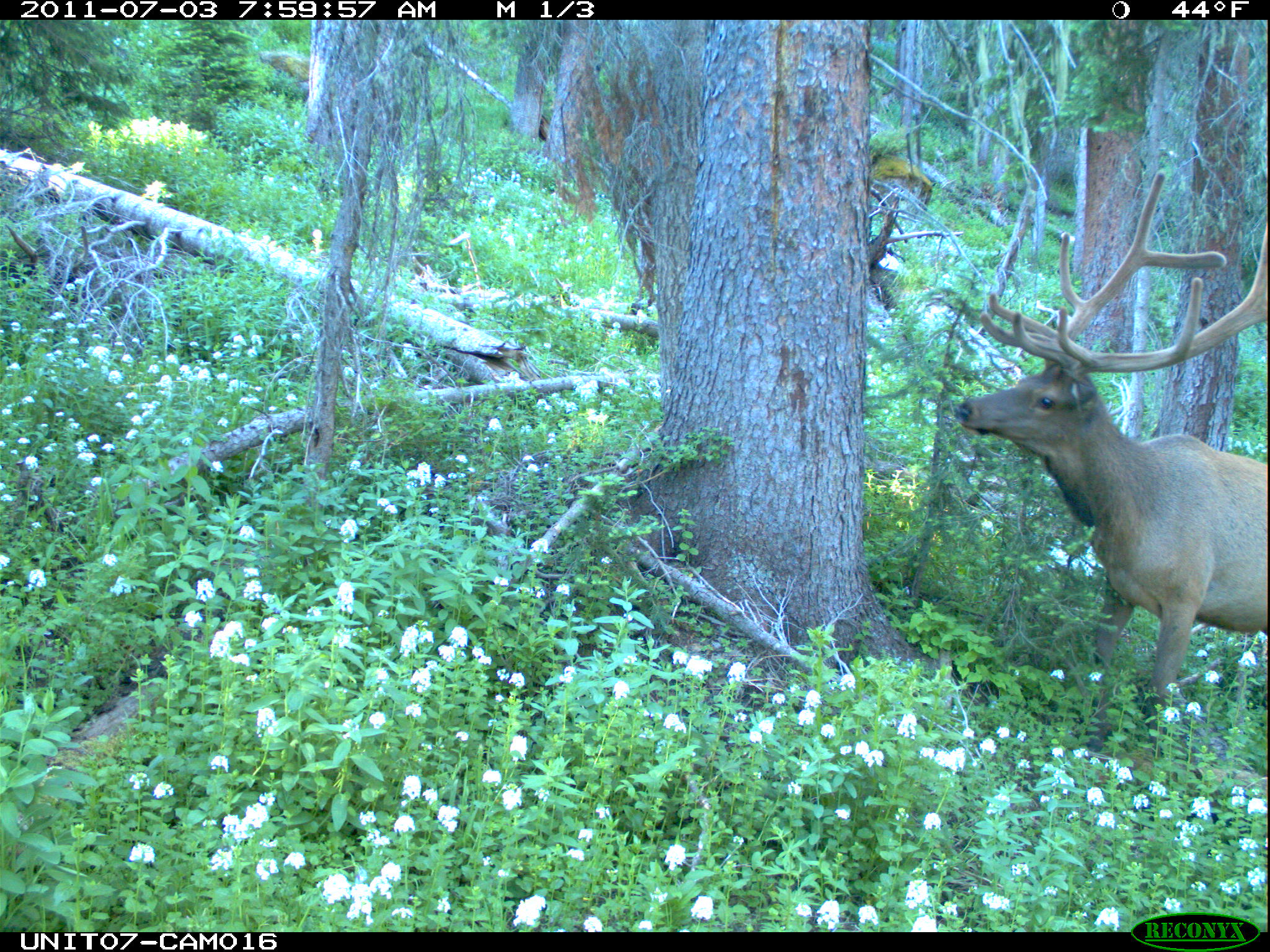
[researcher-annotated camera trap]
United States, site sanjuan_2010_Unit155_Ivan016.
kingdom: Animalia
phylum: Chordata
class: Mammalia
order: Artiodactyla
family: Cervidae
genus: Cervus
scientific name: Cervus elaphus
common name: red deer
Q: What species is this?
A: Cervus elaphus (red deer).